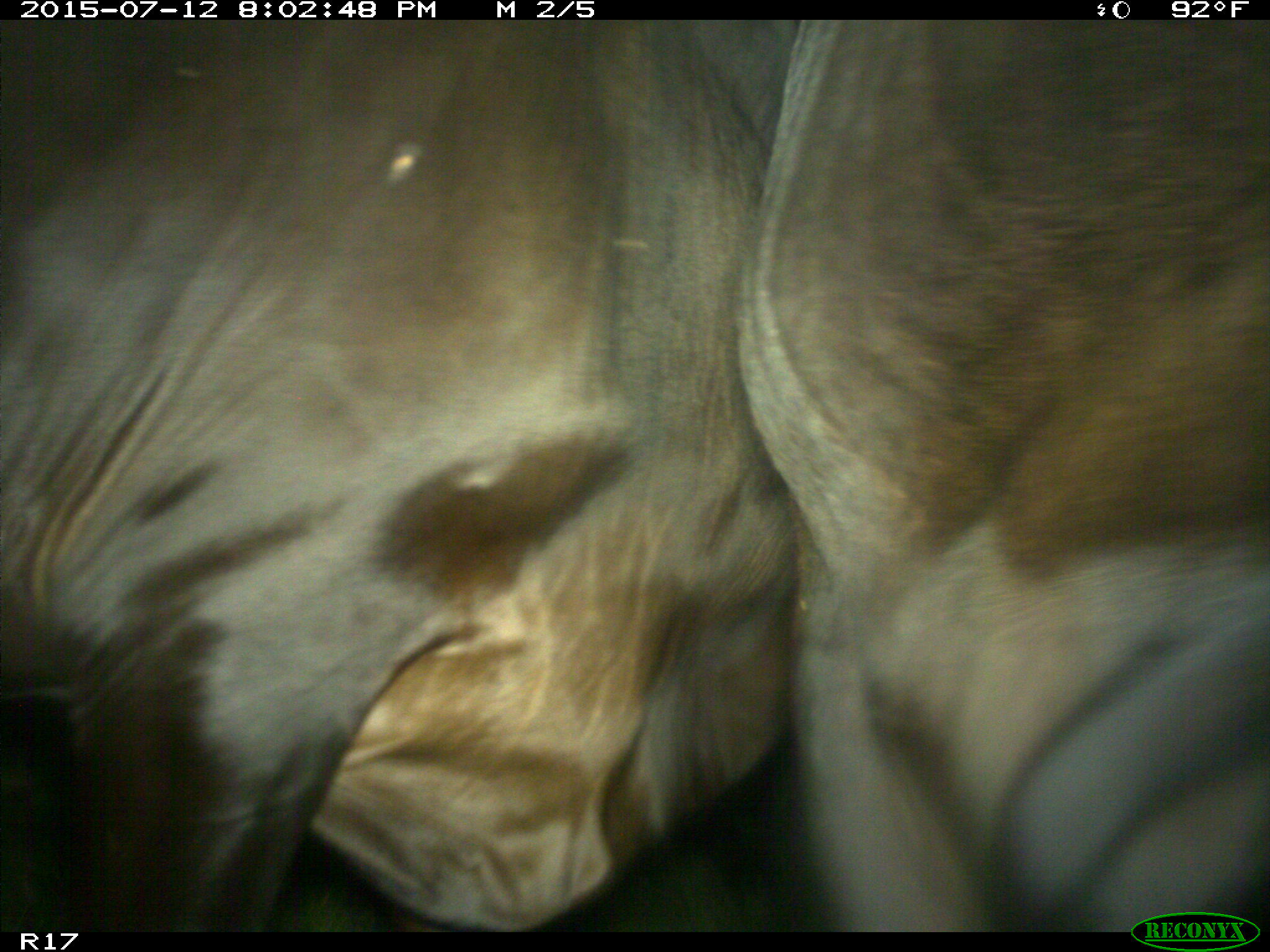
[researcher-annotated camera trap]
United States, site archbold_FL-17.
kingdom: Animalia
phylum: Chordata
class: Mammalia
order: Artiodactyla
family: Bovidae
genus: Bos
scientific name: Bos taurus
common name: domestic cow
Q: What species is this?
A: Bos taurus (domestic cow).